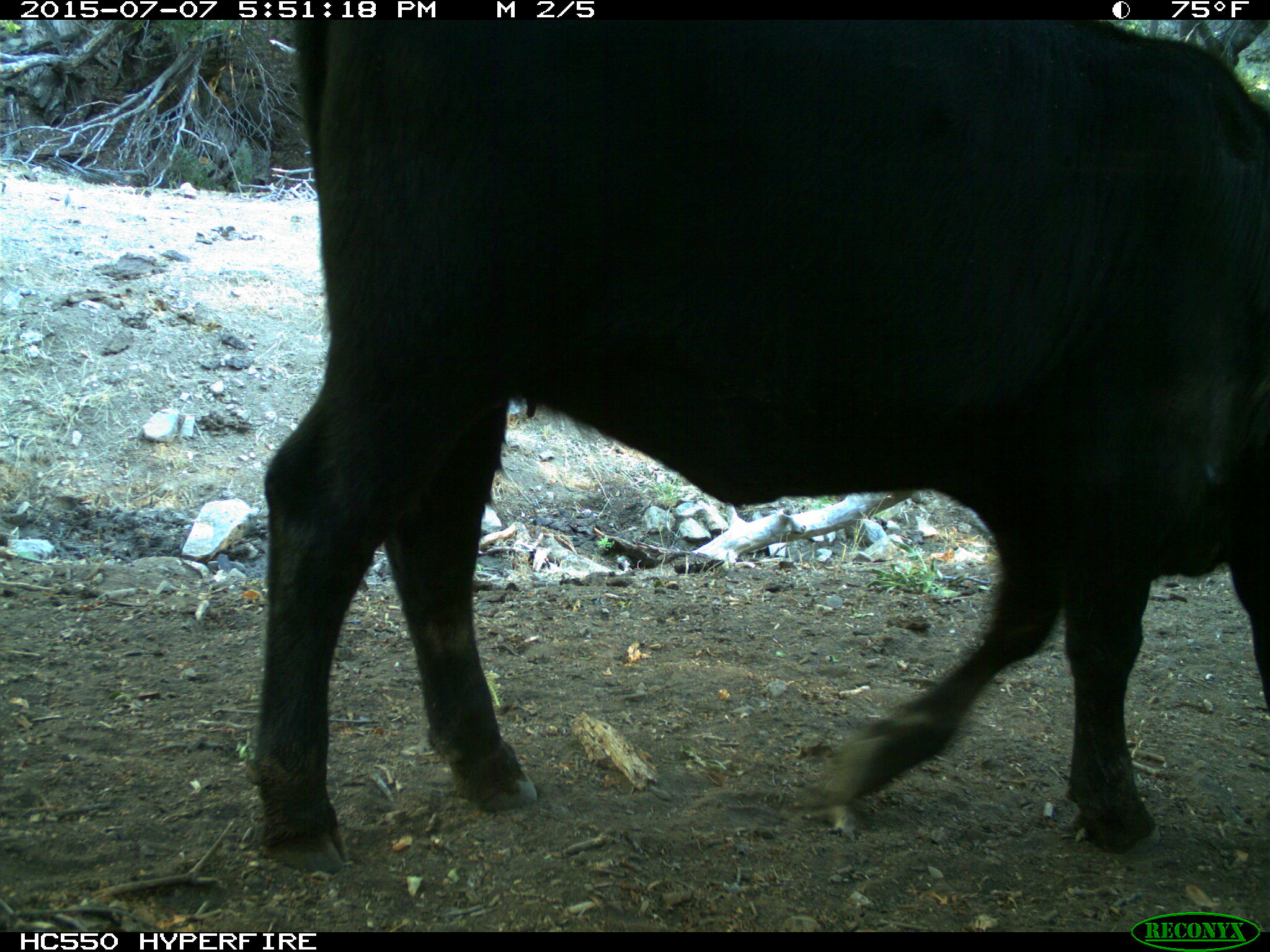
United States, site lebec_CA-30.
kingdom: Animalia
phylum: Chordata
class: Mammalia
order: Artiodactyla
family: Bovidae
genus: Bos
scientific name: Bos taurus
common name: domestic cow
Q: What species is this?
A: Bos taurus (domestic cow).